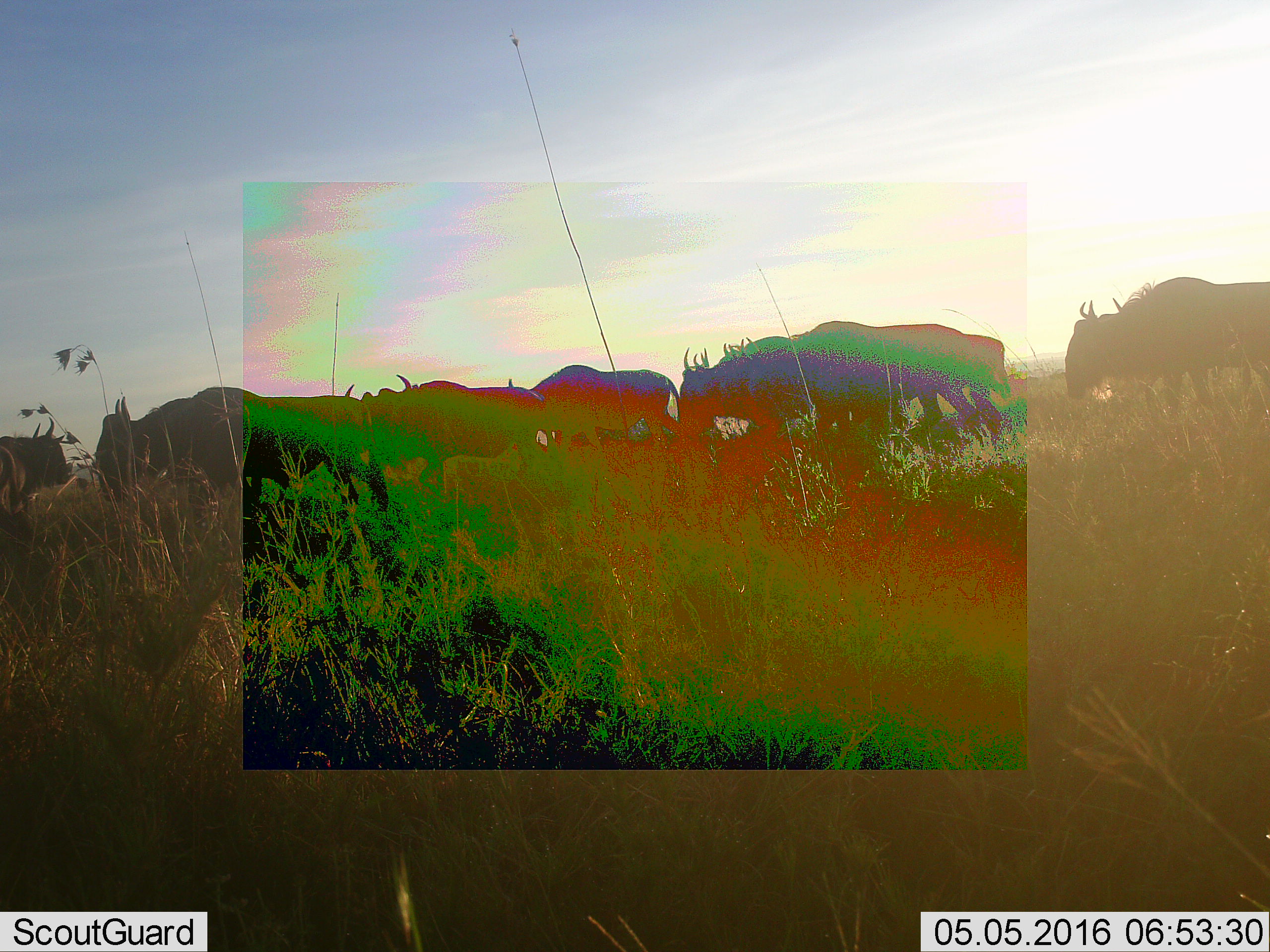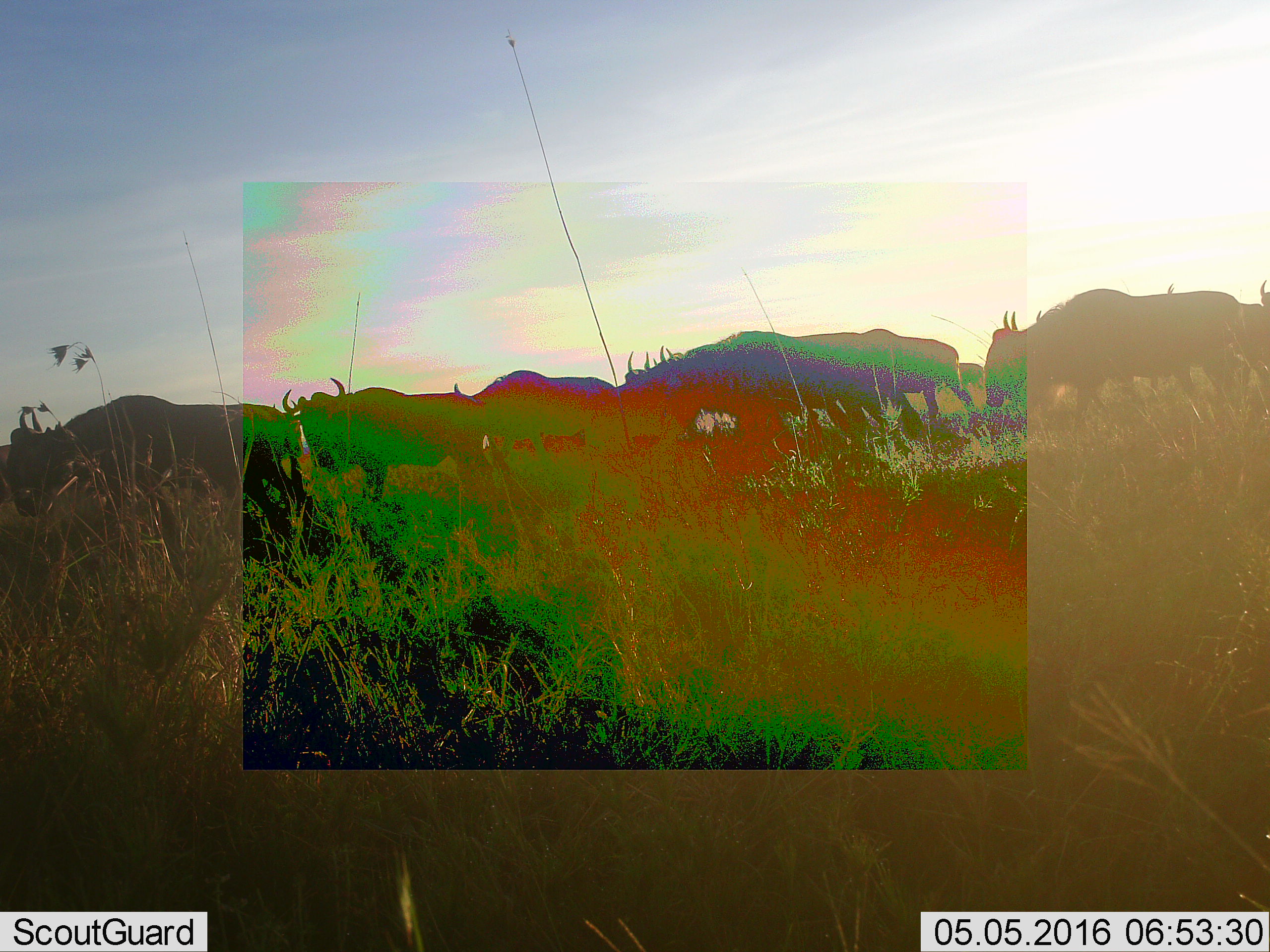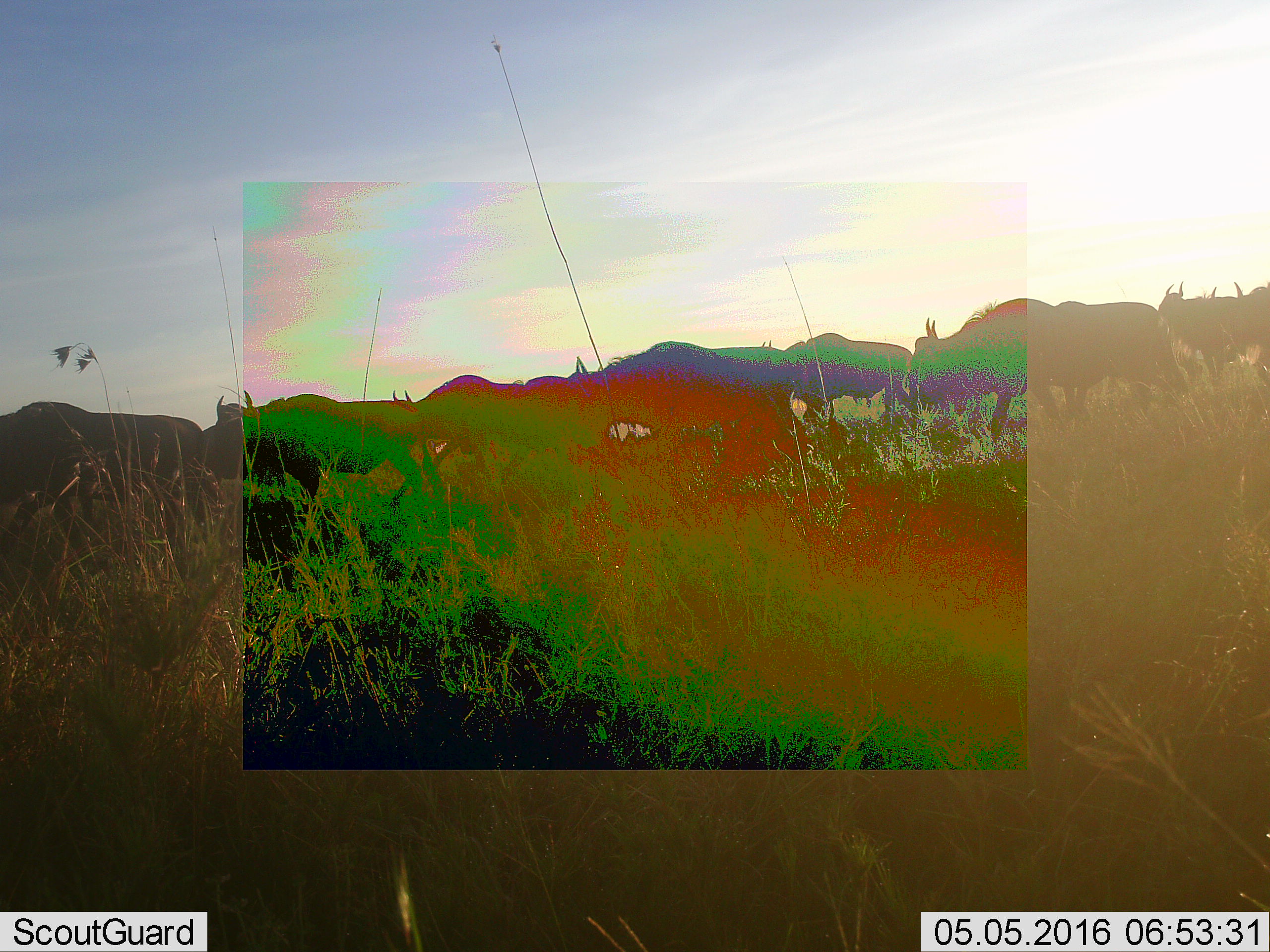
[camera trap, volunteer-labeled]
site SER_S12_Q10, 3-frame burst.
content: unidentified animal